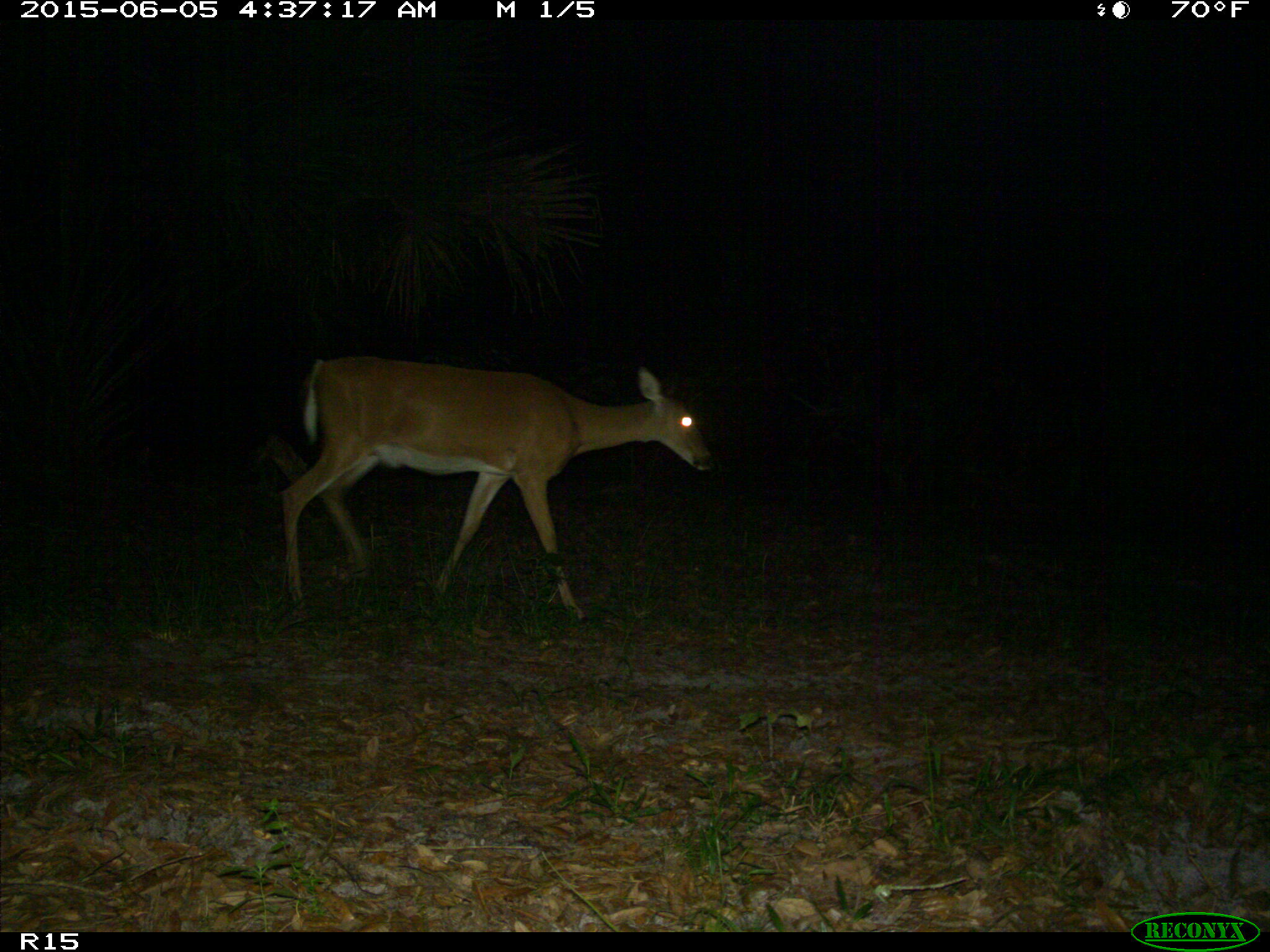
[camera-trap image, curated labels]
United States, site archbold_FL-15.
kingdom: Animalia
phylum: Chordata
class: Mammalia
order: Artiodactyla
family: Cervidae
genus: Odocoileus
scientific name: Odocoileus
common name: deer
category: unidentified deer